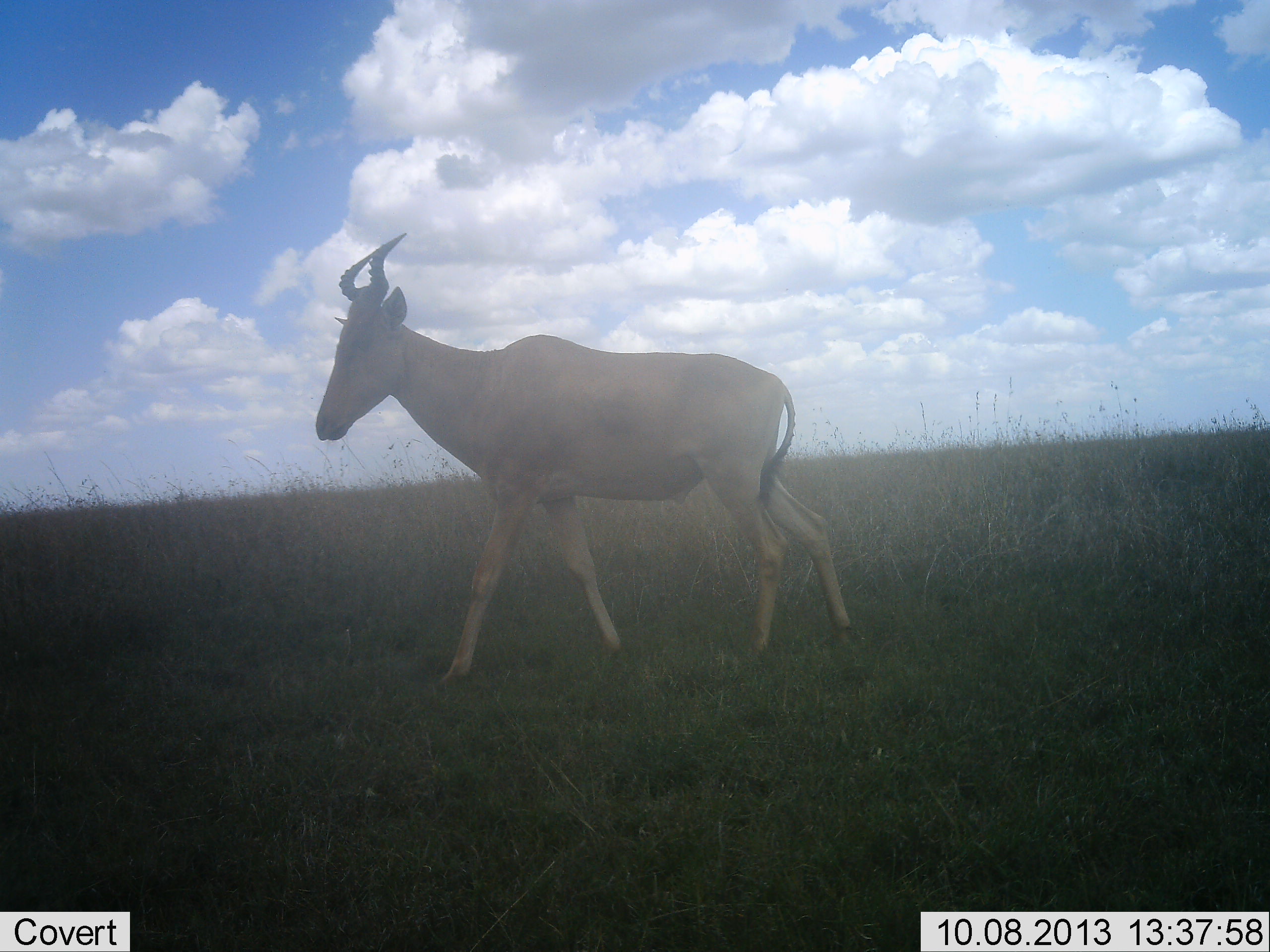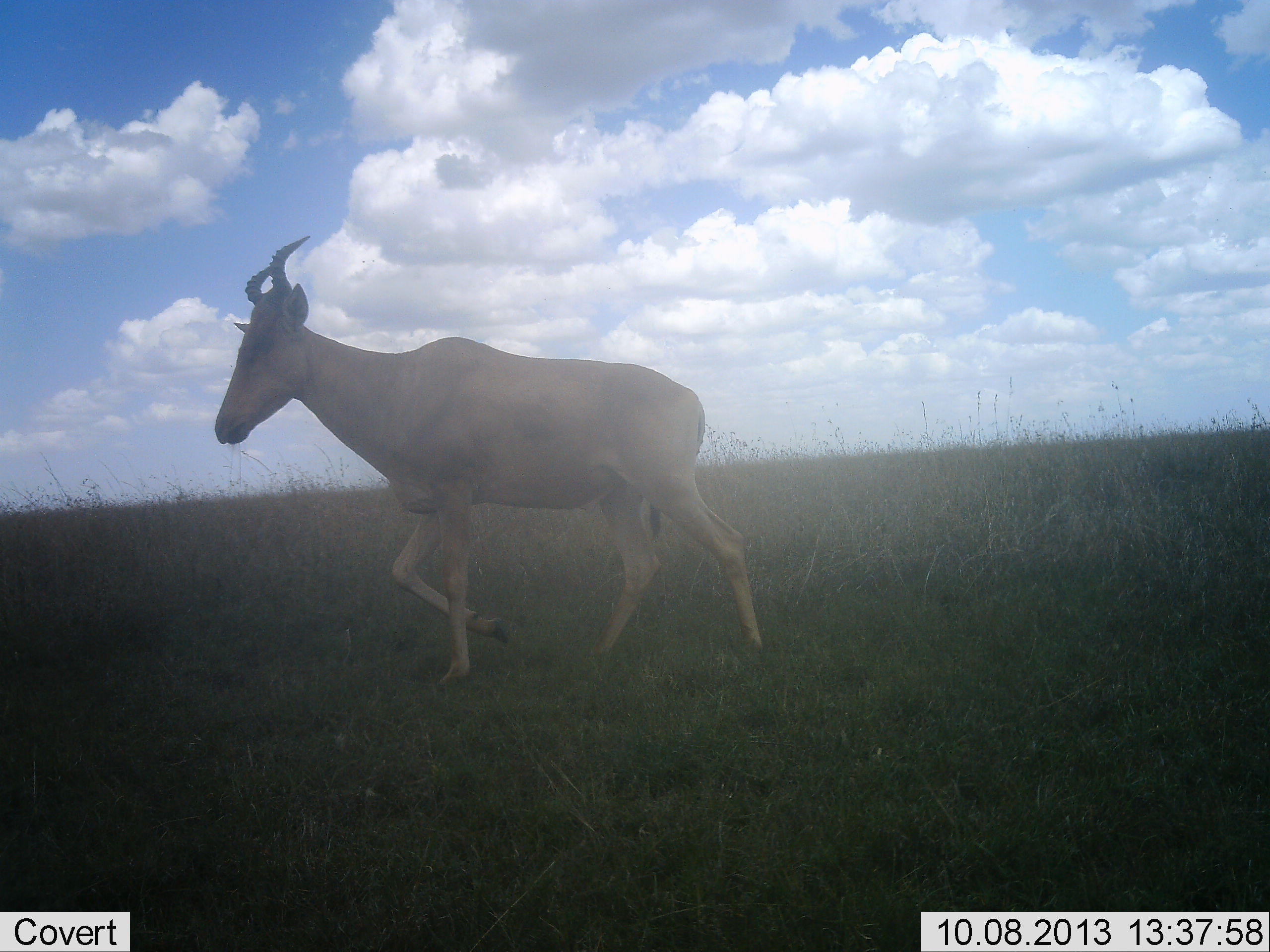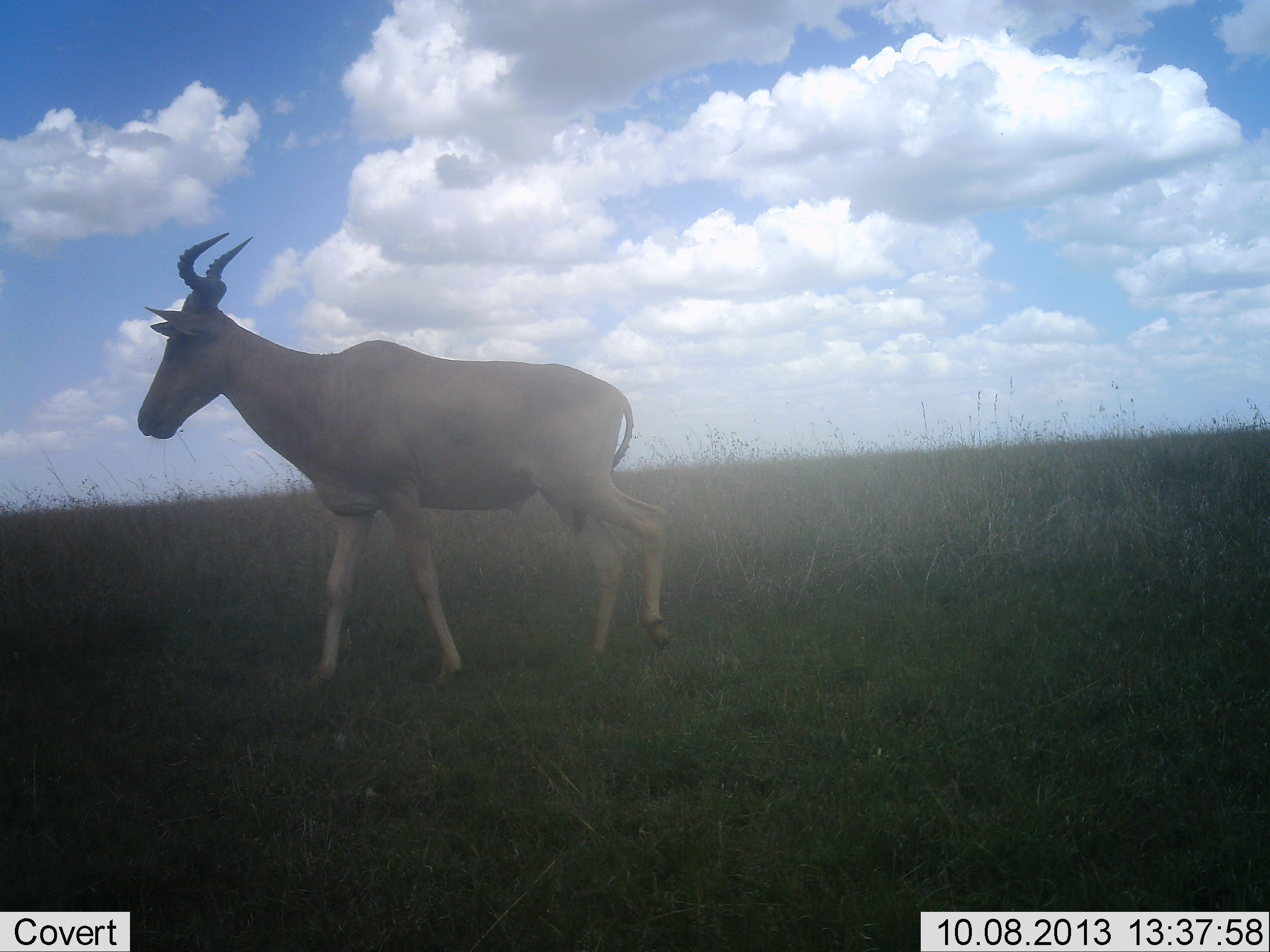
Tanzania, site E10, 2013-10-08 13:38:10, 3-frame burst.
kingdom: Animalia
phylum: Chordata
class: Mammalia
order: Artiodactyla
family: Bovidae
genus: Alcelaphus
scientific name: Alcelaphus buselaphus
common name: hartebeest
Hartebeest (Alcelaphus buselaphus), count 1. Behavior (volunteer vote fractions): standing 4%, resting 0%, moving 100%, interacting 0%. Young present (vote fraction): 0%. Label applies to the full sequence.